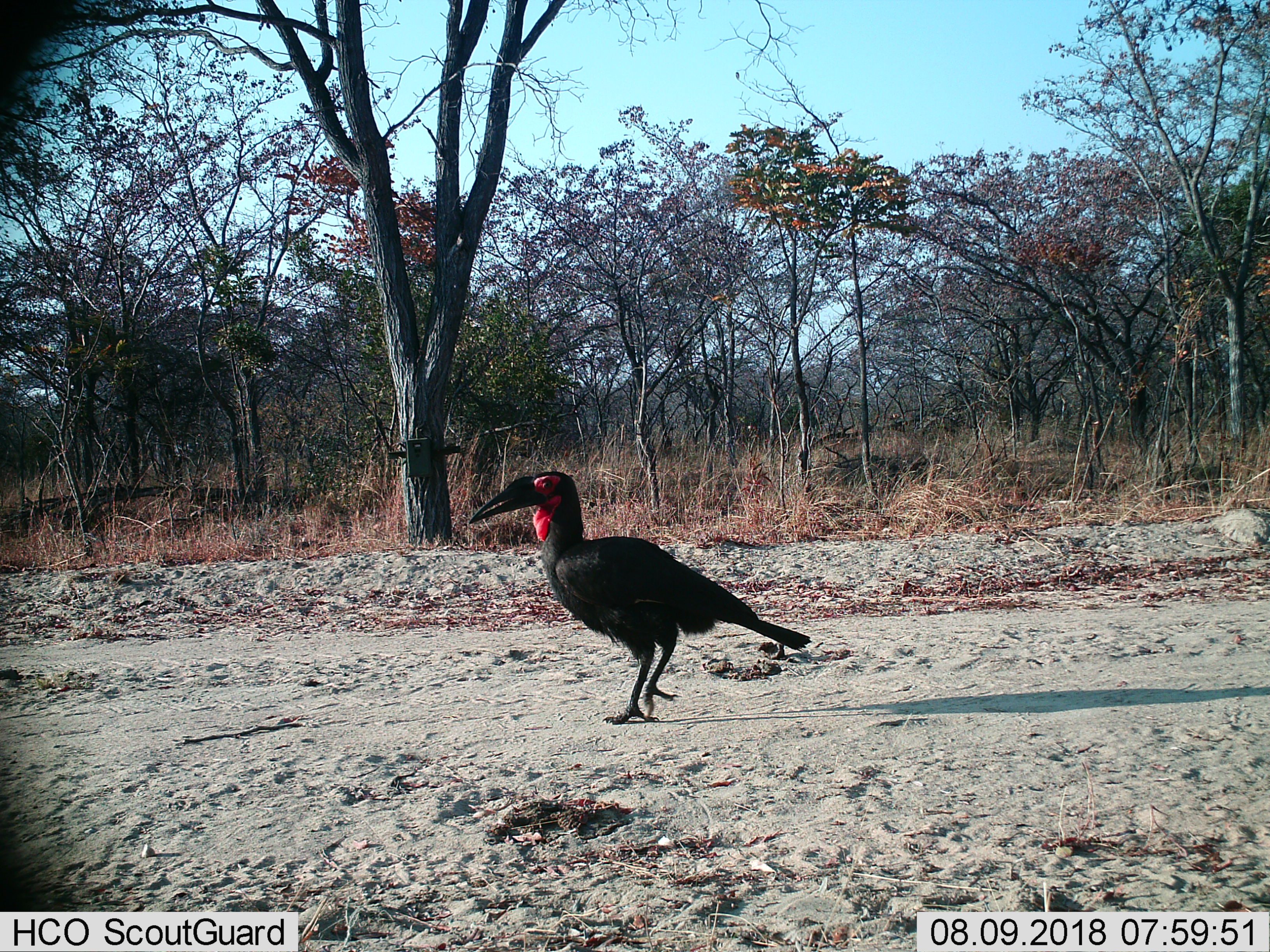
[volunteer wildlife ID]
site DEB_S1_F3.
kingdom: Animalia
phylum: Chordata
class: Aves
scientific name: Aves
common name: bird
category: birdother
Birdother (bird) (Aves), count 1. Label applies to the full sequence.